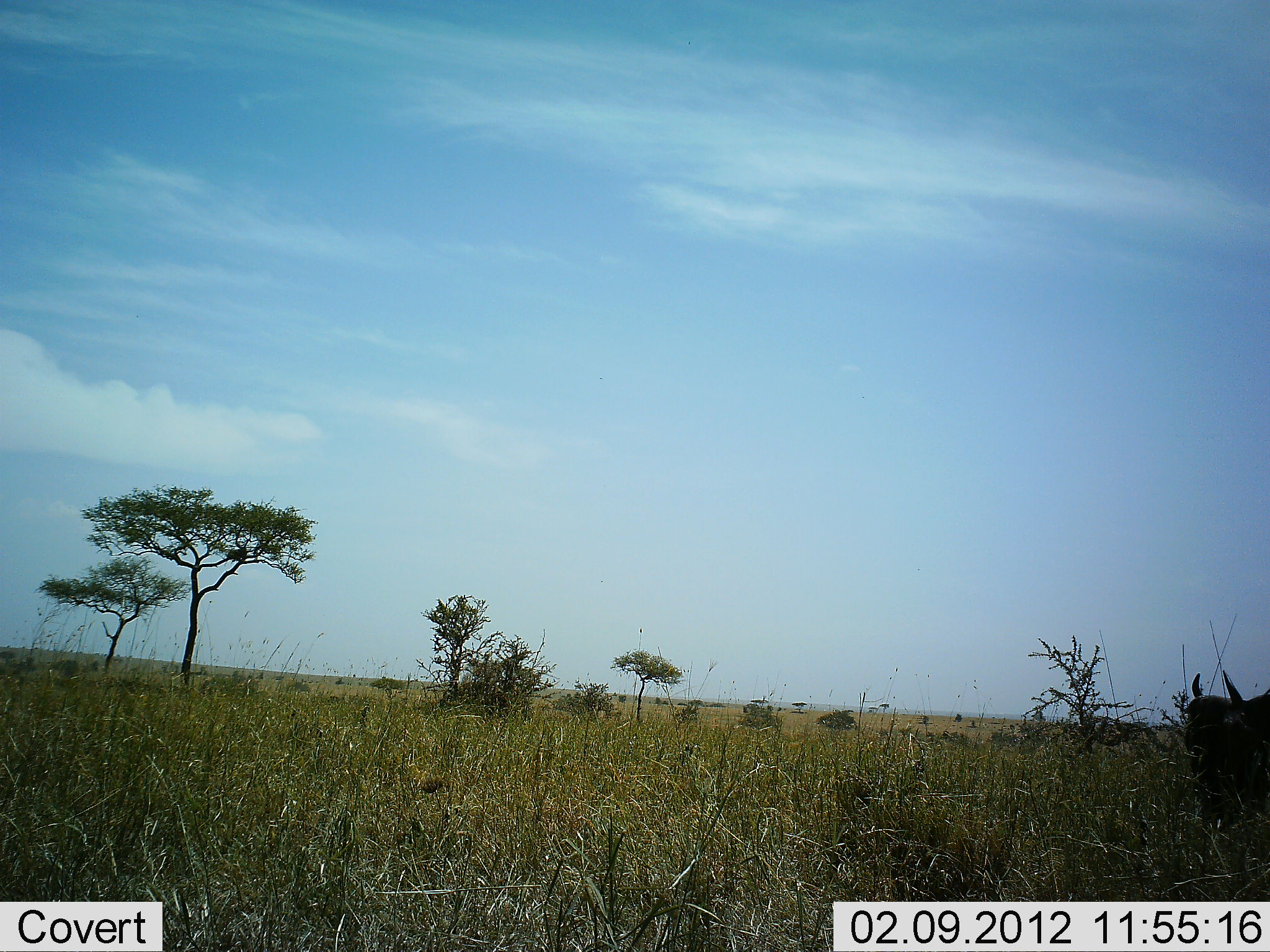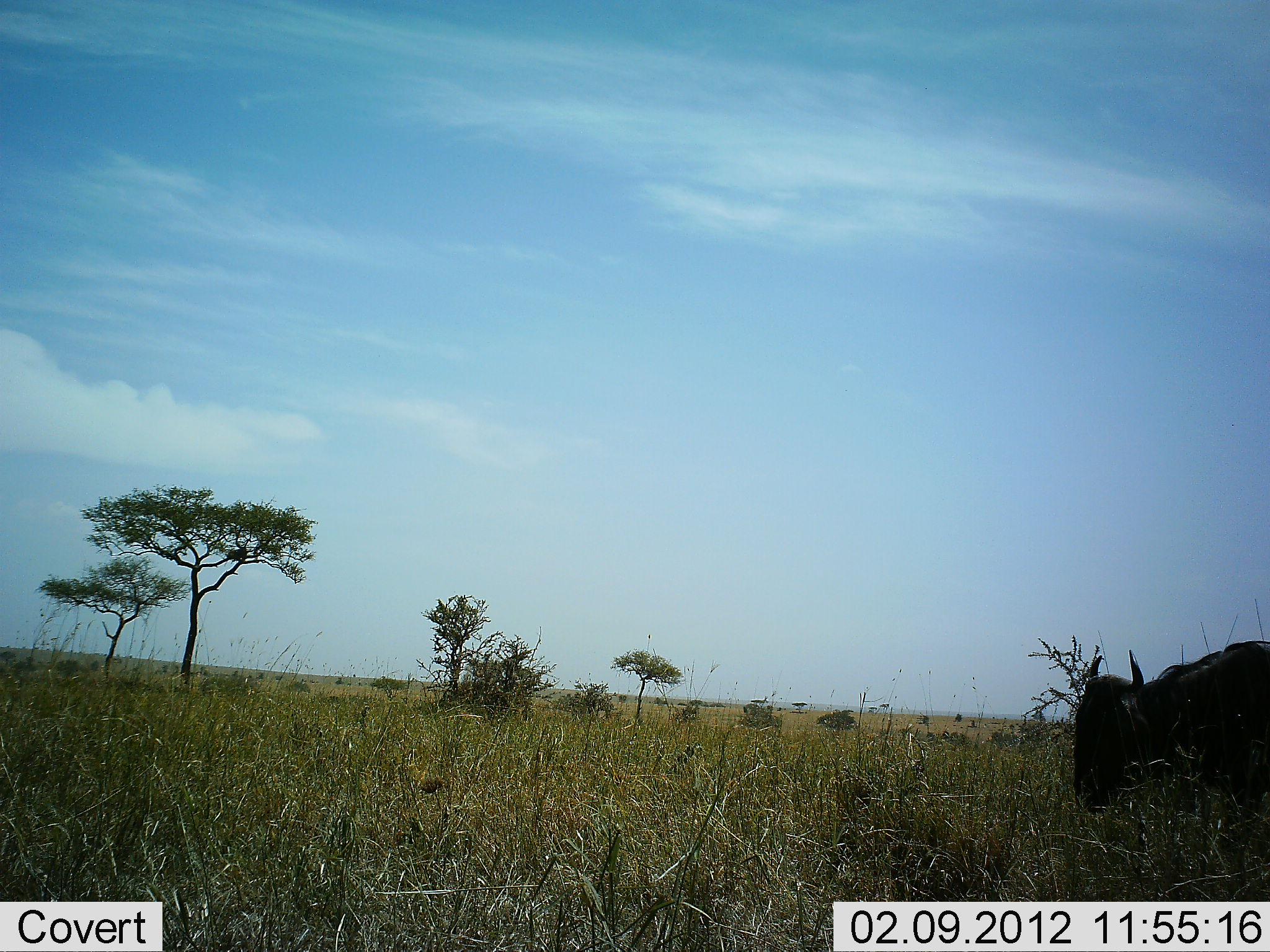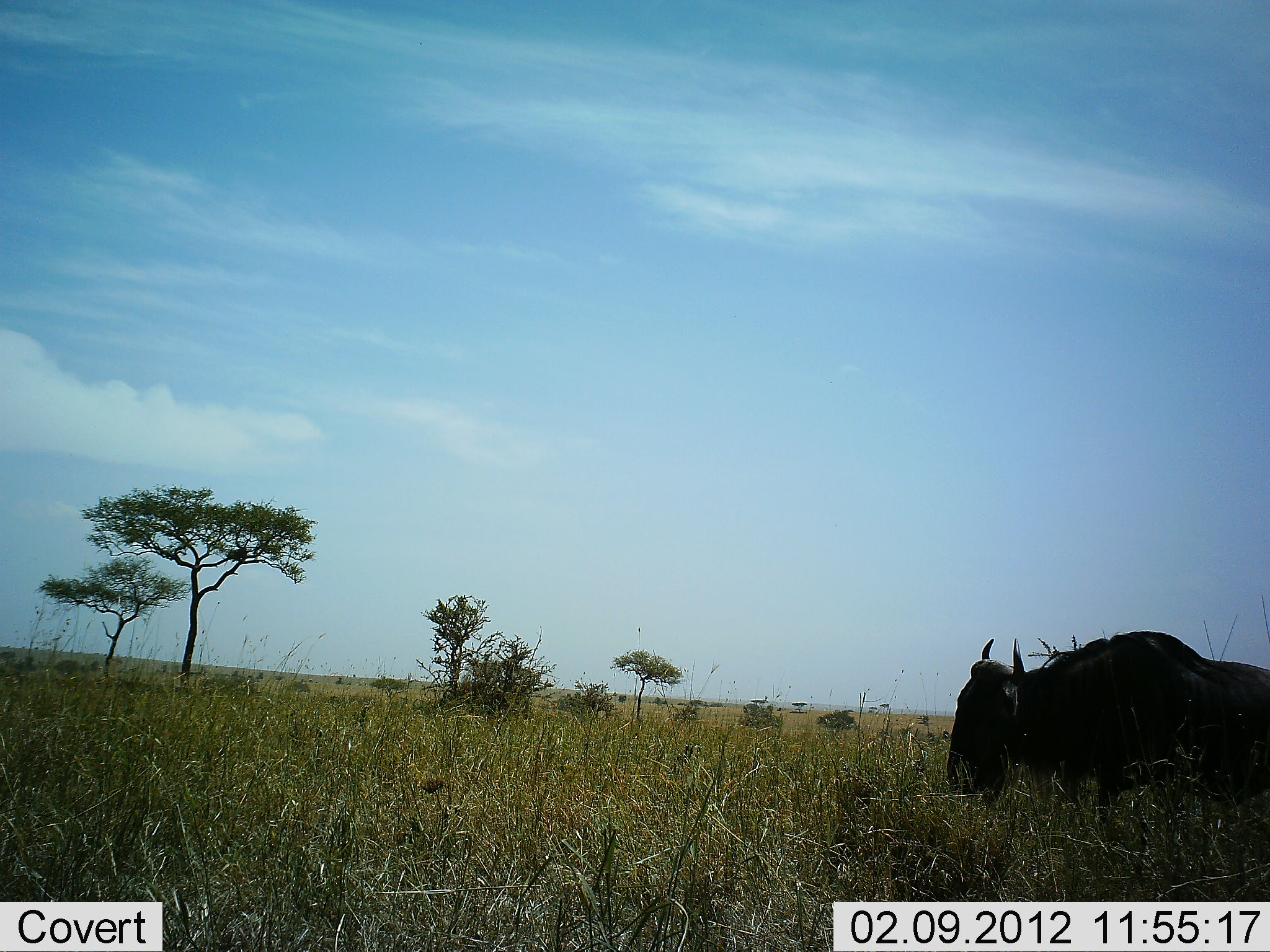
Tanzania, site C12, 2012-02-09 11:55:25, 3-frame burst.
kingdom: Animalia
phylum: Chordata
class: Mammalia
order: Artiodactyla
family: Bovidae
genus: Connochaetes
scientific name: Connochaetes taurinus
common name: blue wildebeest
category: wildebeest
Wildebeest (blue wildebeest) (Connochaetes taurinus), count 1. Behavior (volunteer vote fractions): standing 11%, resting 0%, moving 89%, interacting 0%. Young present (vote fraction): 0%. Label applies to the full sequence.